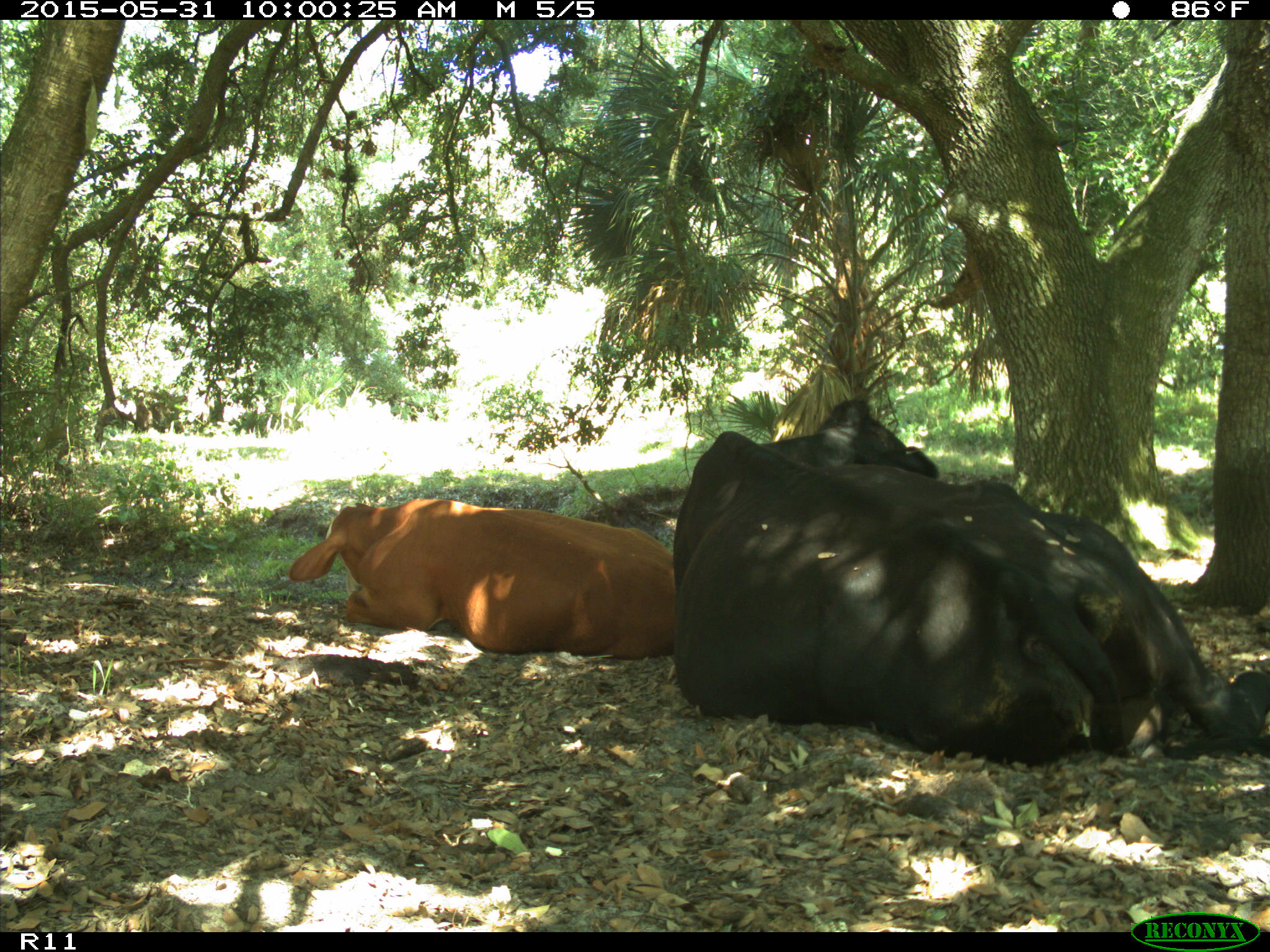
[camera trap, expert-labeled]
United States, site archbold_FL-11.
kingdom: Animalia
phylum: Chordata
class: Mammalia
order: Artiodactyla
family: Bovidae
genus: Bos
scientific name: Bos taurus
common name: domestic cow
Bos taurus (domestic cow).